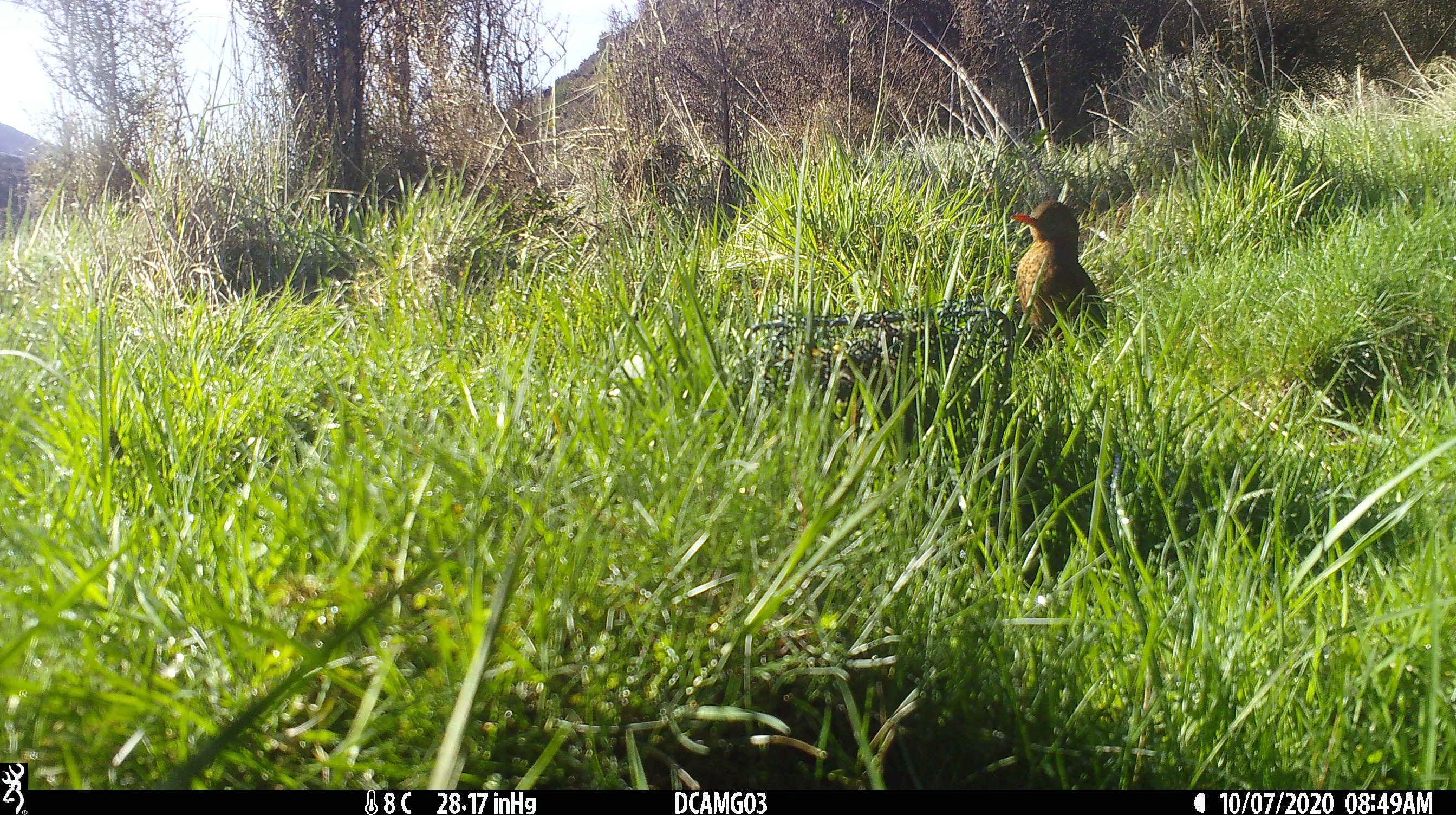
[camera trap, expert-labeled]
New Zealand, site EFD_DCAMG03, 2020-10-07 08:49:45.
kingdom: Animalia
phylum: Chordata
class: Aves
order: Passeriformes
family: Turdidae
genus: Turdus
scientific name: Turdus philomelos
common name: song thrush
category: thrush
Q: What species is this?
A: Thrush (song thrush) (Turdus philomelos).